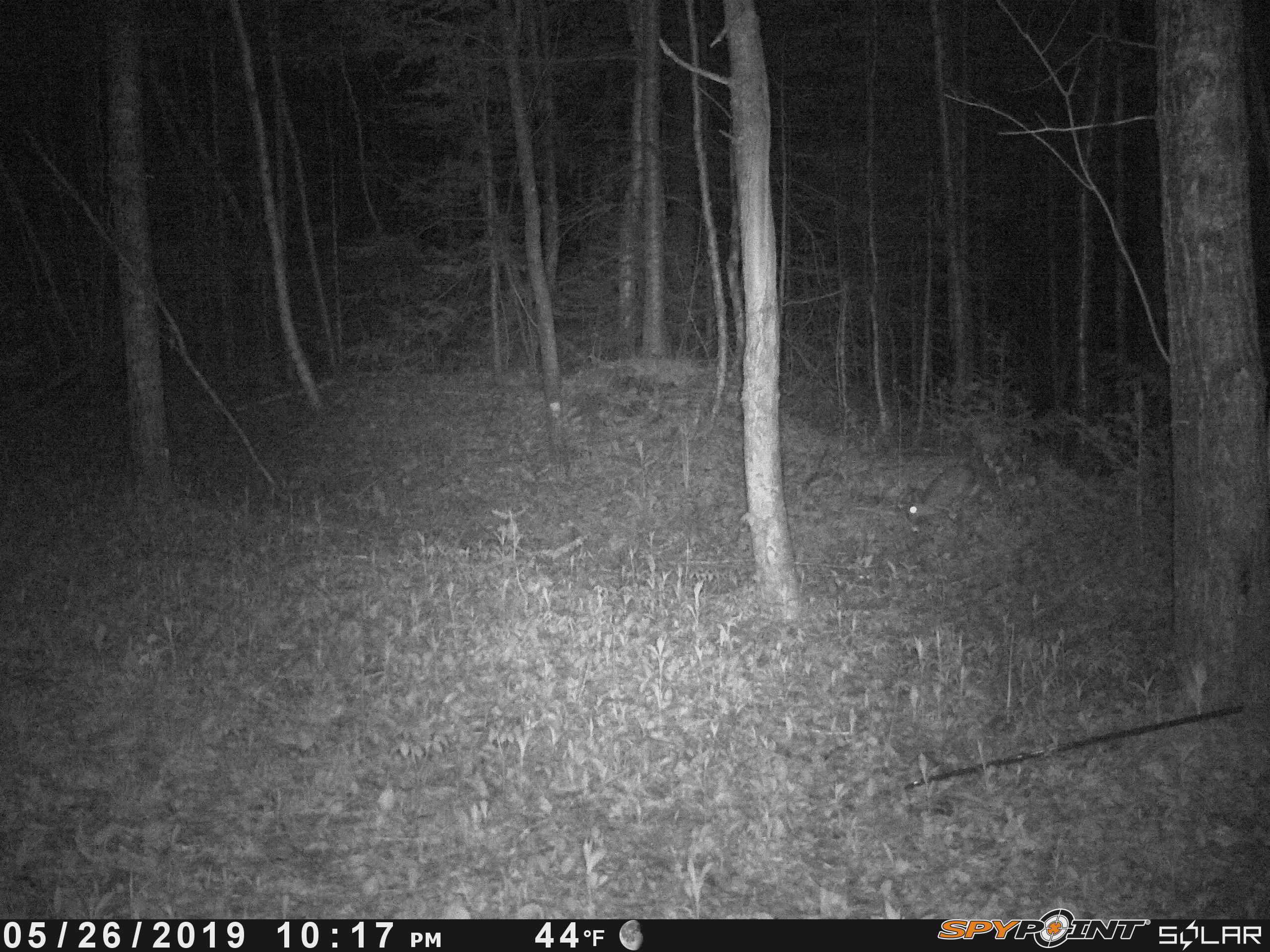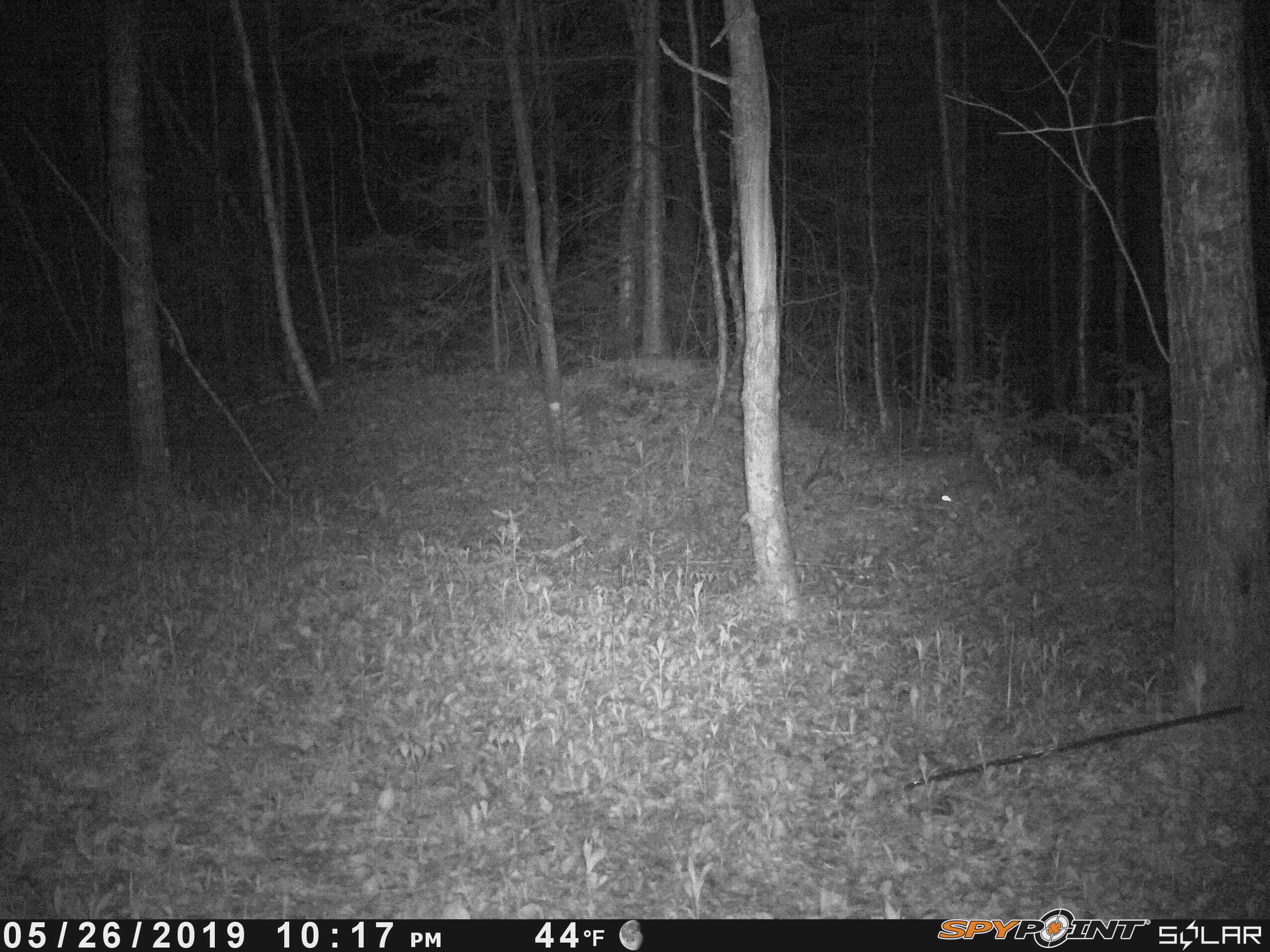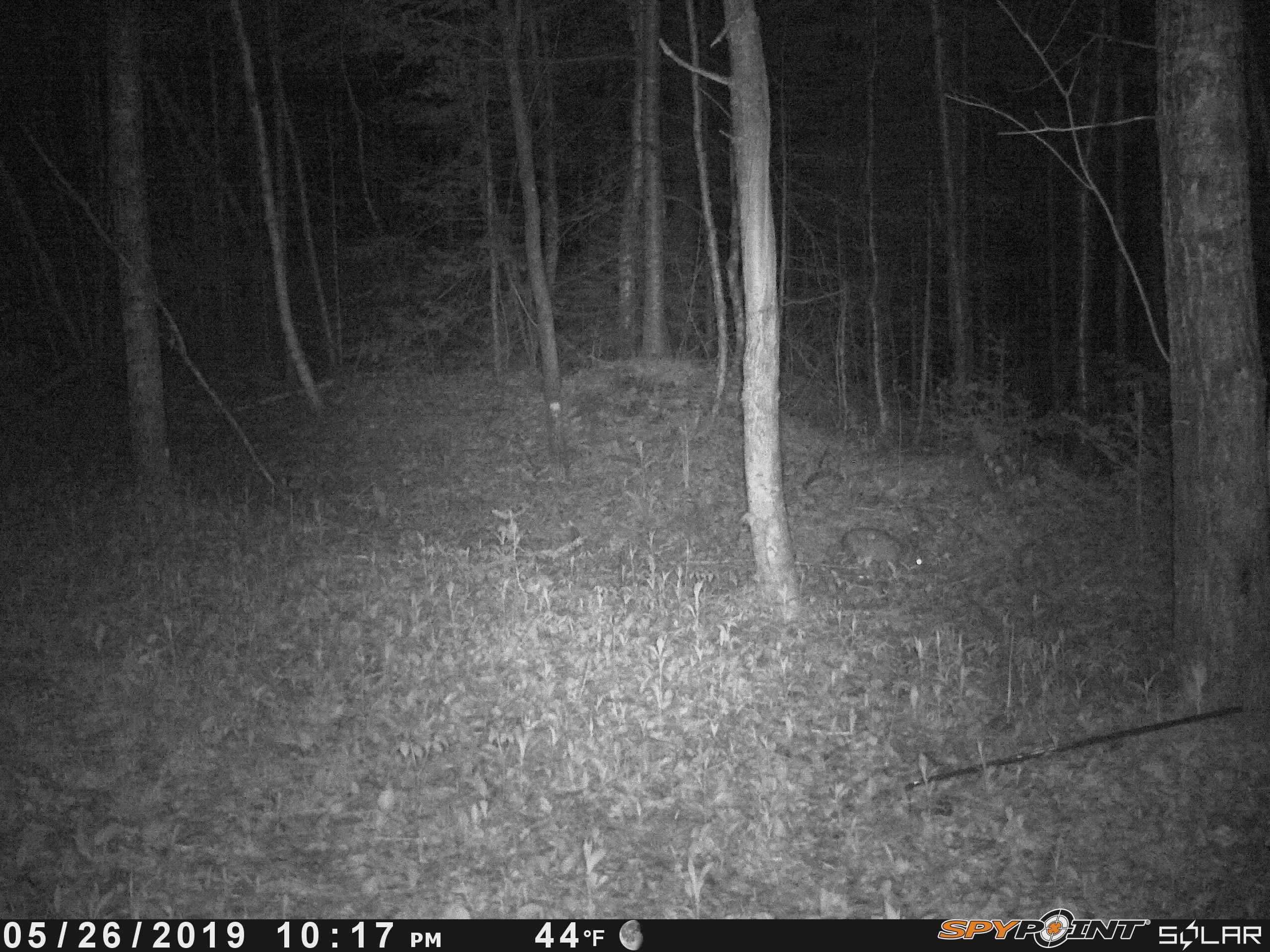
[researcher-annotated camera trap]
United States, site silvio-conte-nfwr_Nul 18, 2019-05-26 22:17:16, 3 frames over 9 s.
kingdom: Animalia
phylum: Chordata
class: Mammalia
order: Lagomorpha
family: Leporidae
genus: Lepus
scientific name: Lepus americanus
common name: snowshoe hare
Snowshoe hare (Lepus americanus).